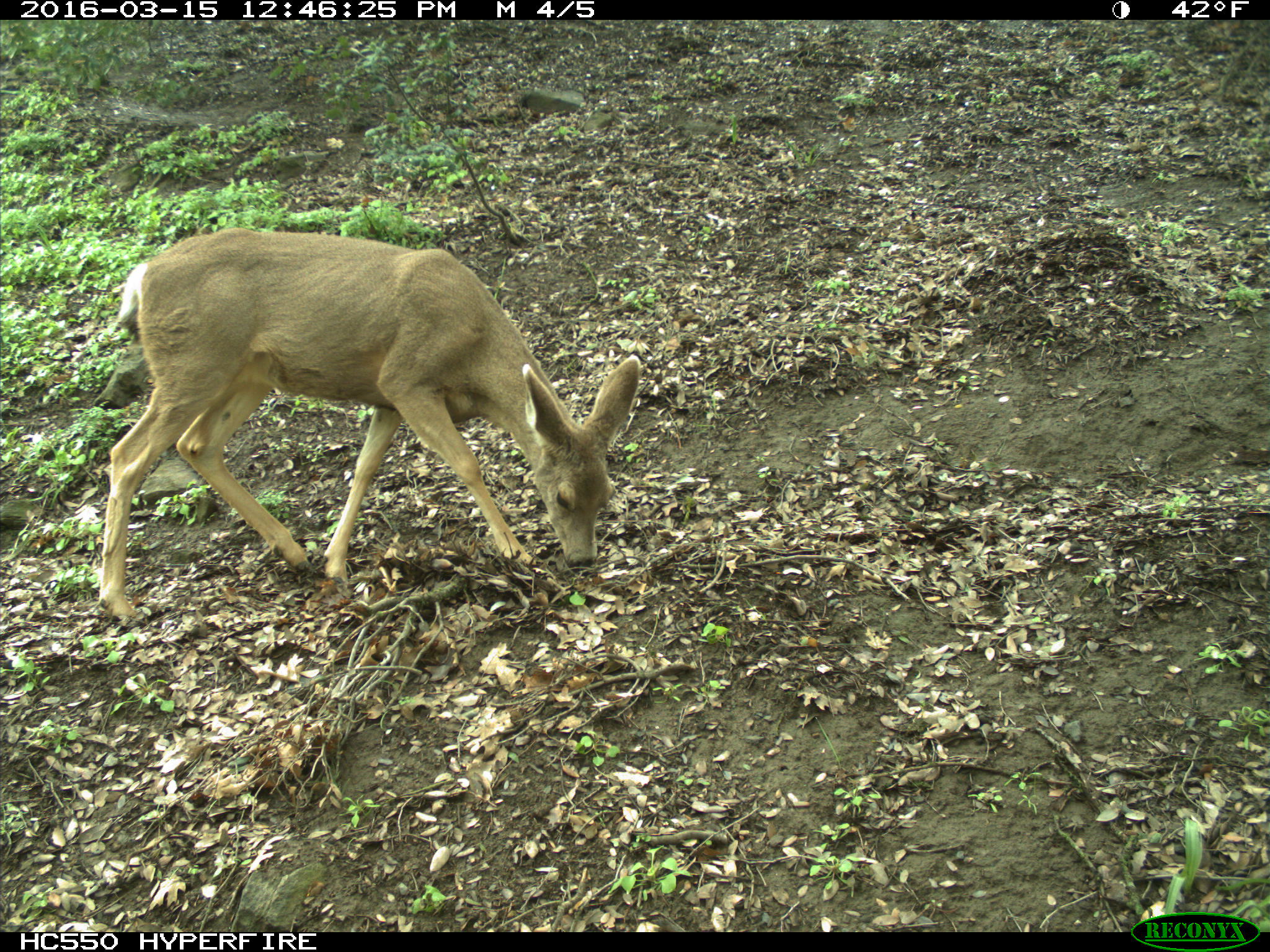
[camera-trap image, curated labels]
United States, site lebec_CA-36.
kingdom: Animalia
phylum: Chordata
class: Mammalia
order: Artiodactyla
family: Cervidae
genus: Odocoileus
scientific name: Odocoileus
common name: deer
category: unidentified deer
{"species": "unidentified deer (deer) (Odocoileus)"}